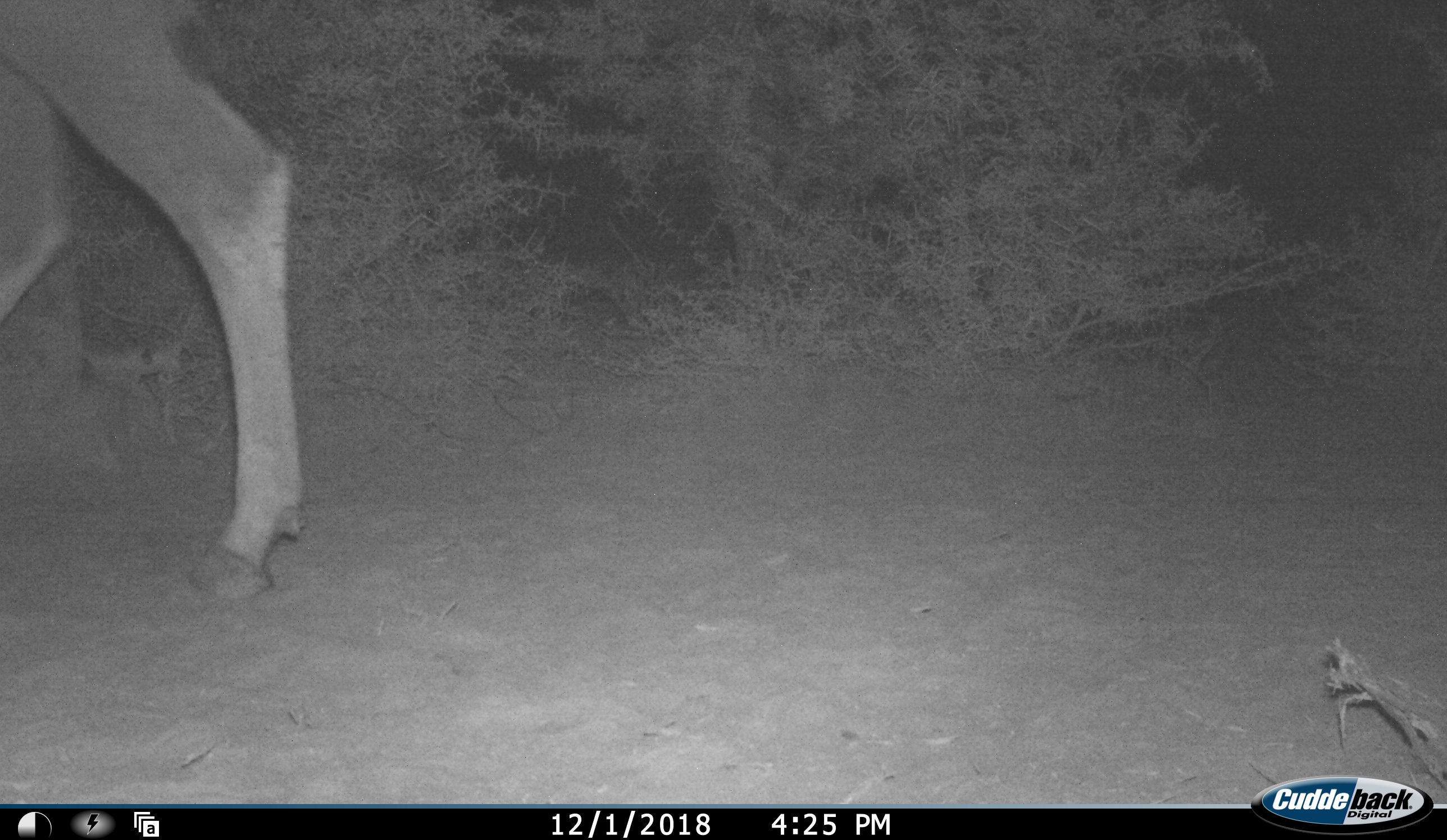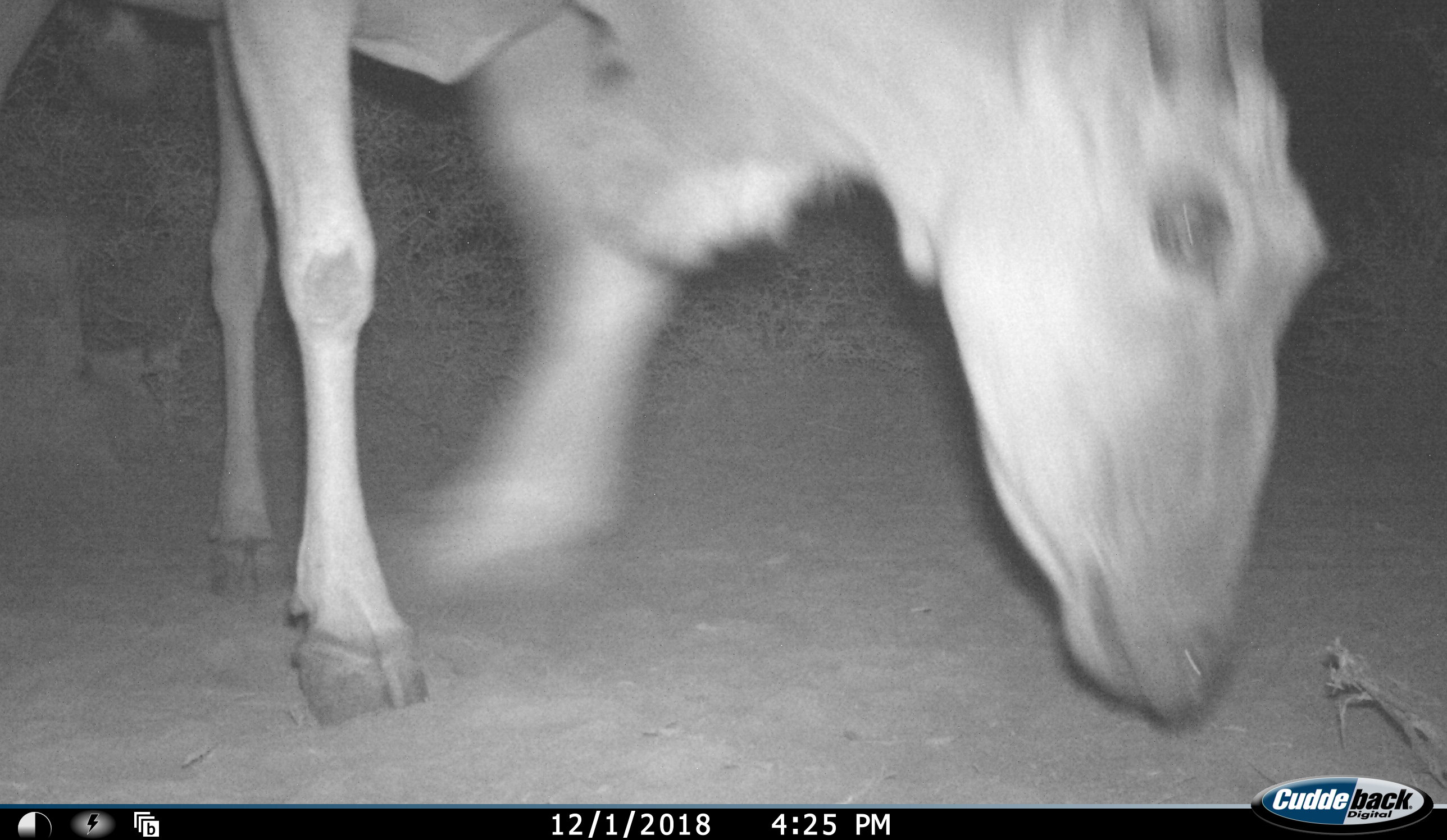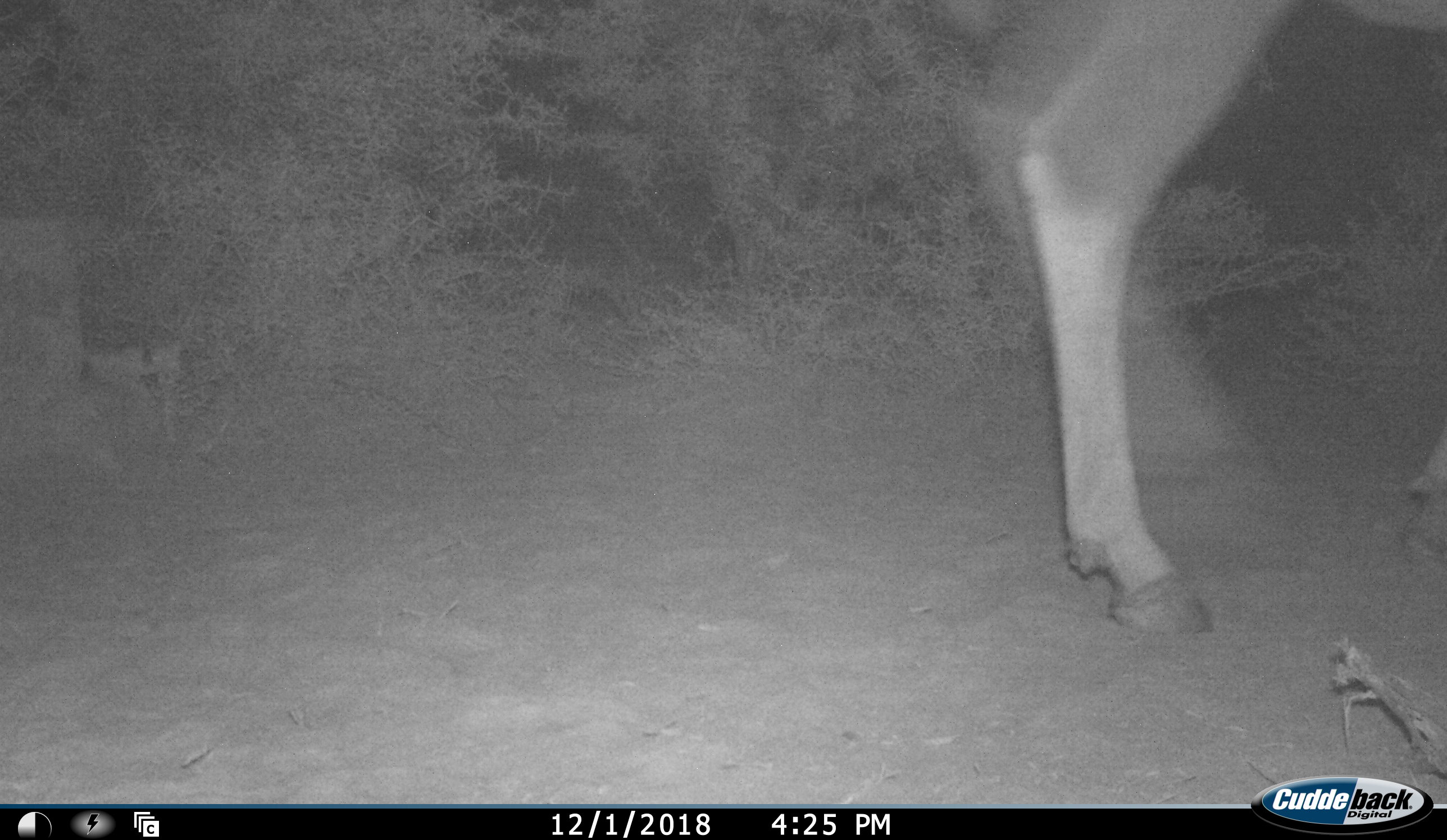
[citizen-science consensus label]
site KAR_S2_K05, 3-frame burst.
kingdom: Animalia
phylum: Chordata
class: Mammalia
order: Artiodactyla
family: Bovidae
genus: Tragelaphus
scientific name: Tragelaphus oryx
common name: eland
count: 1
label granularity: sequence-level